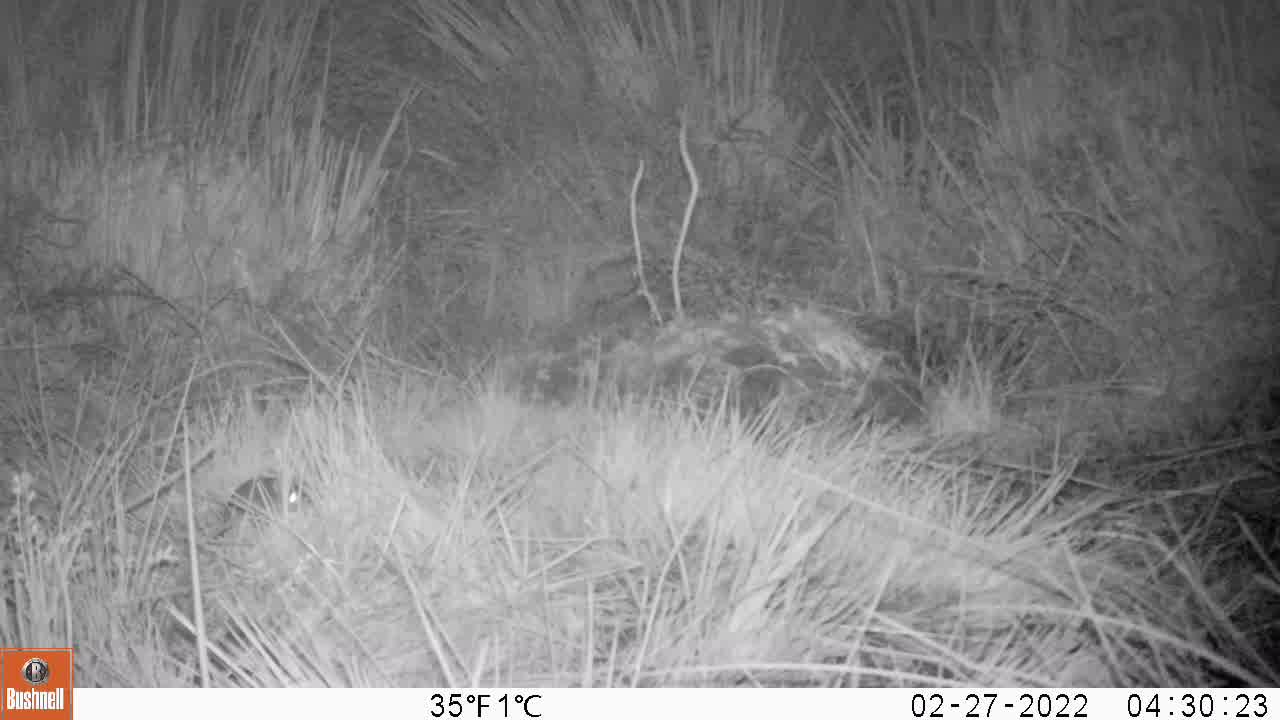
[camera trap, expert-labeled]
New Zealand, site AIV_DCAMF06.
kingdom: Animalia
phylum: Chordata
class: Mammalia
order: Rodentia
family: Muridae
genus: Mus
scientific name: Mus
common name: mouse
Mouse (Mus).